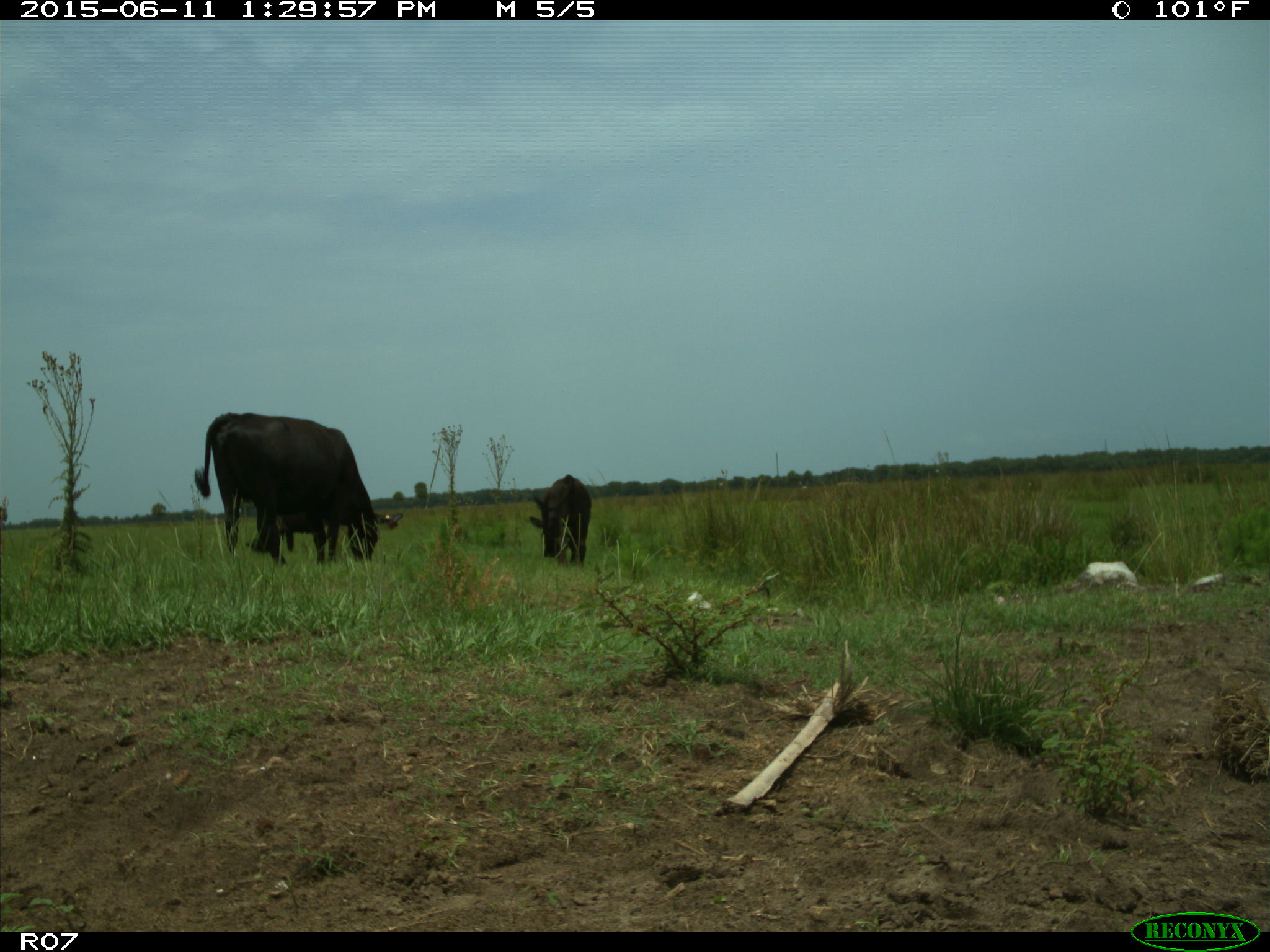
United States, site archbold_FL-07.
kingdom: Animalia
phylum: Chordata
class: Mammalia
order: Artiodactyla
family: Bovidae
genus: Bos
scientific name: Bos taurus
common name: domestic cow